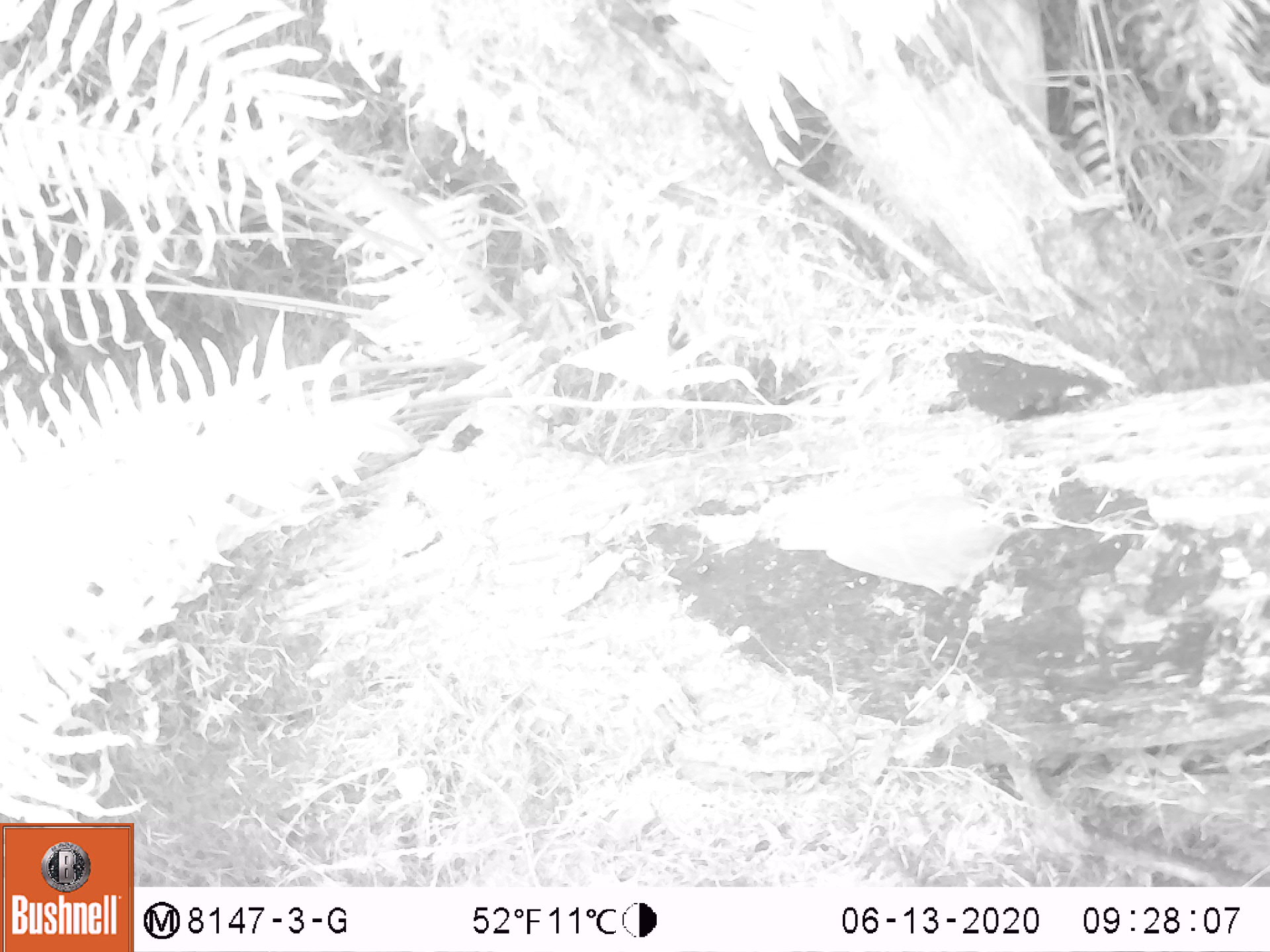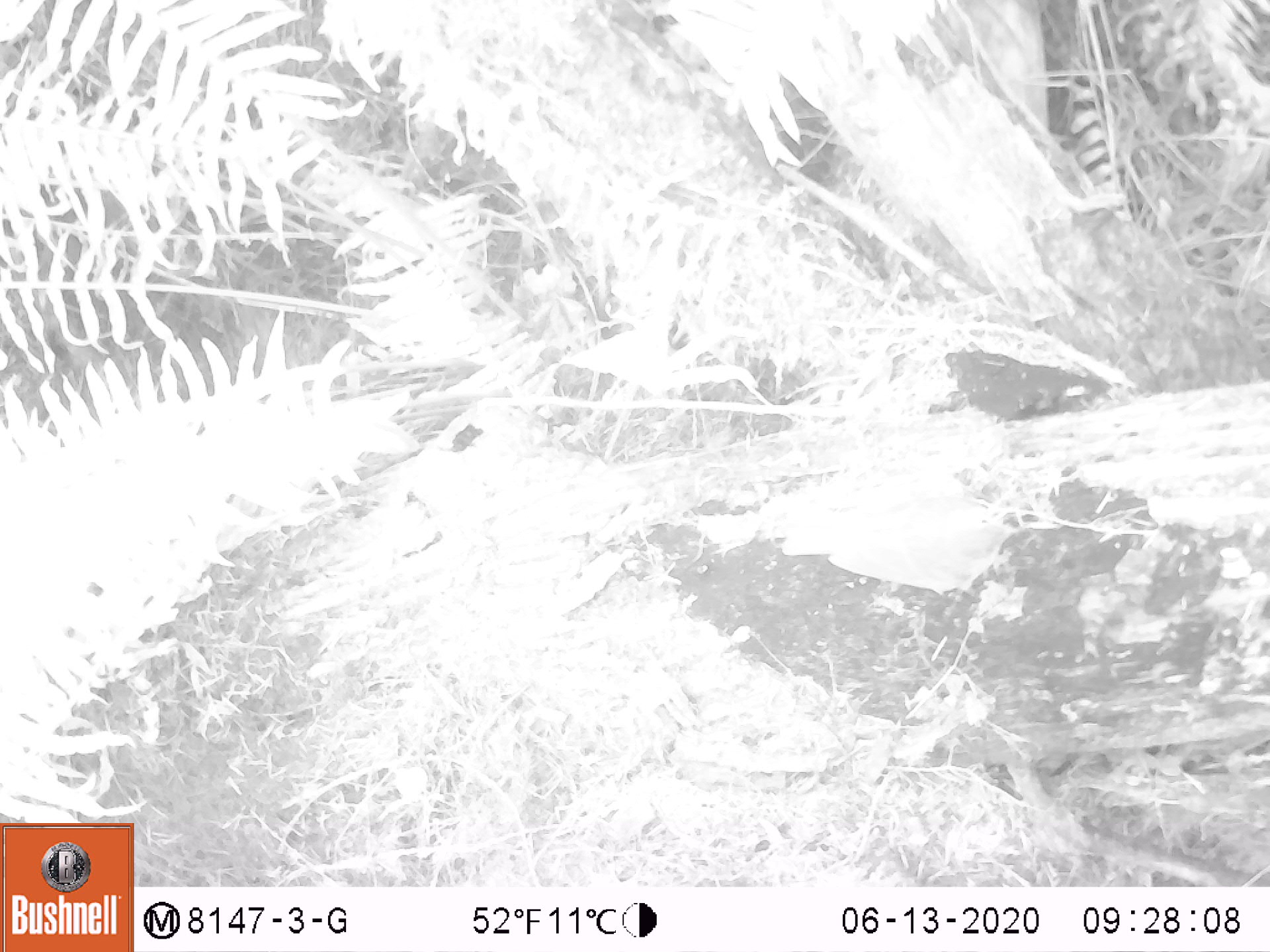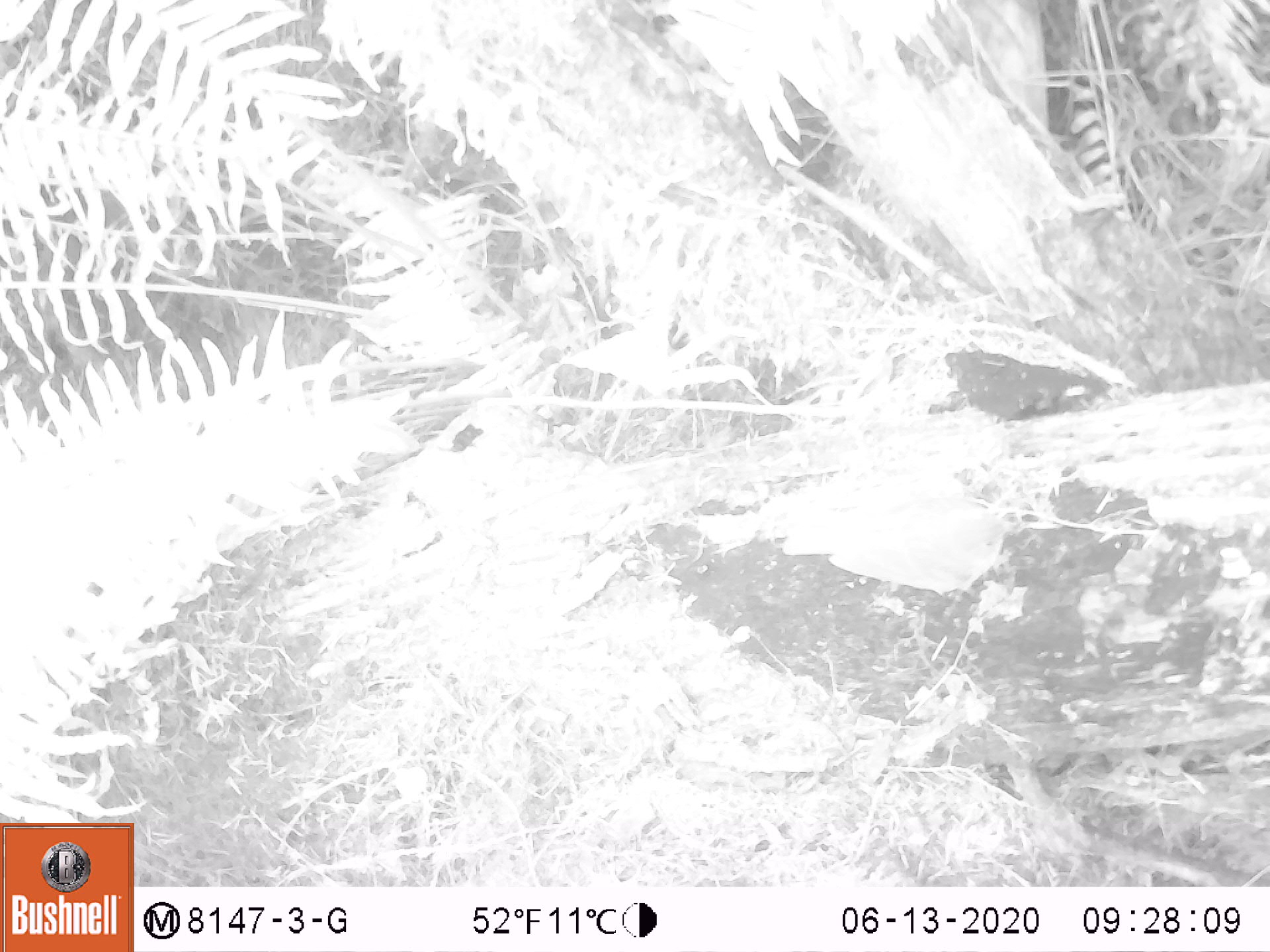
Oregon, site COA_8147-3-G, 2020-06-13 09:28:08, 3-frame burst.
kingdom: Animalia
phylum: Chordata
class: Aves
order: Passeriformes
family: Turdidae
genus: Catharus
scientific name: Catharus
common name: brown thrushes and nightingale-thrushes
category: catharus species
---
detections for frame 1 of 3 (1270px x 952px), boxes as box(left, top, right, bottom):
catharus species: box(766, 470, 1024, 586)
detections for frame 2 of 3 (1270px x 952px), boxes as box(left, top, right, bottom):
catharus species: box(779, 476, 1028, 592)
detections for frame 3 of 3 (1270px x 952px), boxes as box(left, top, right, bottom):
catharus species: box(777, 473, 1015, 587)